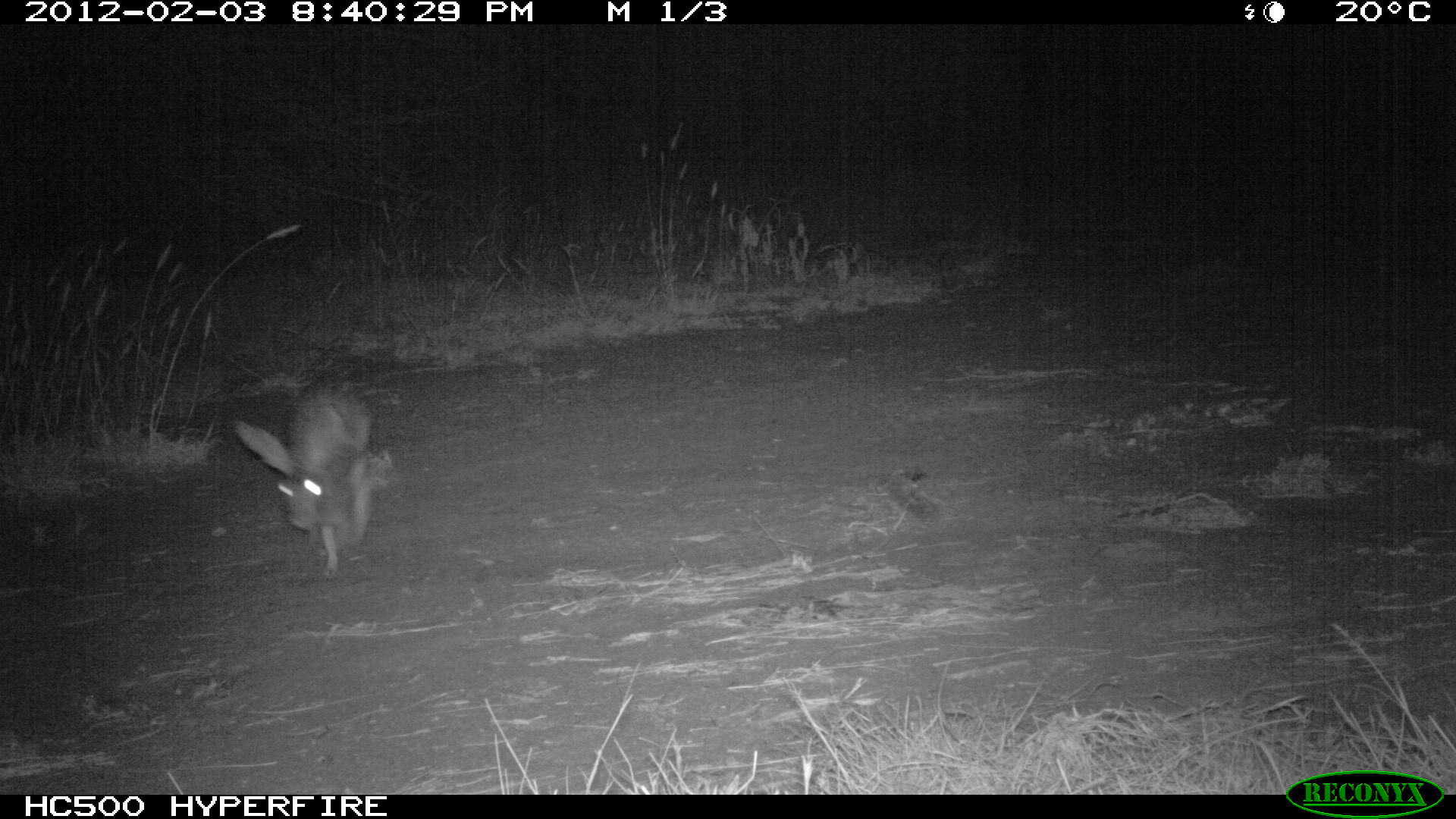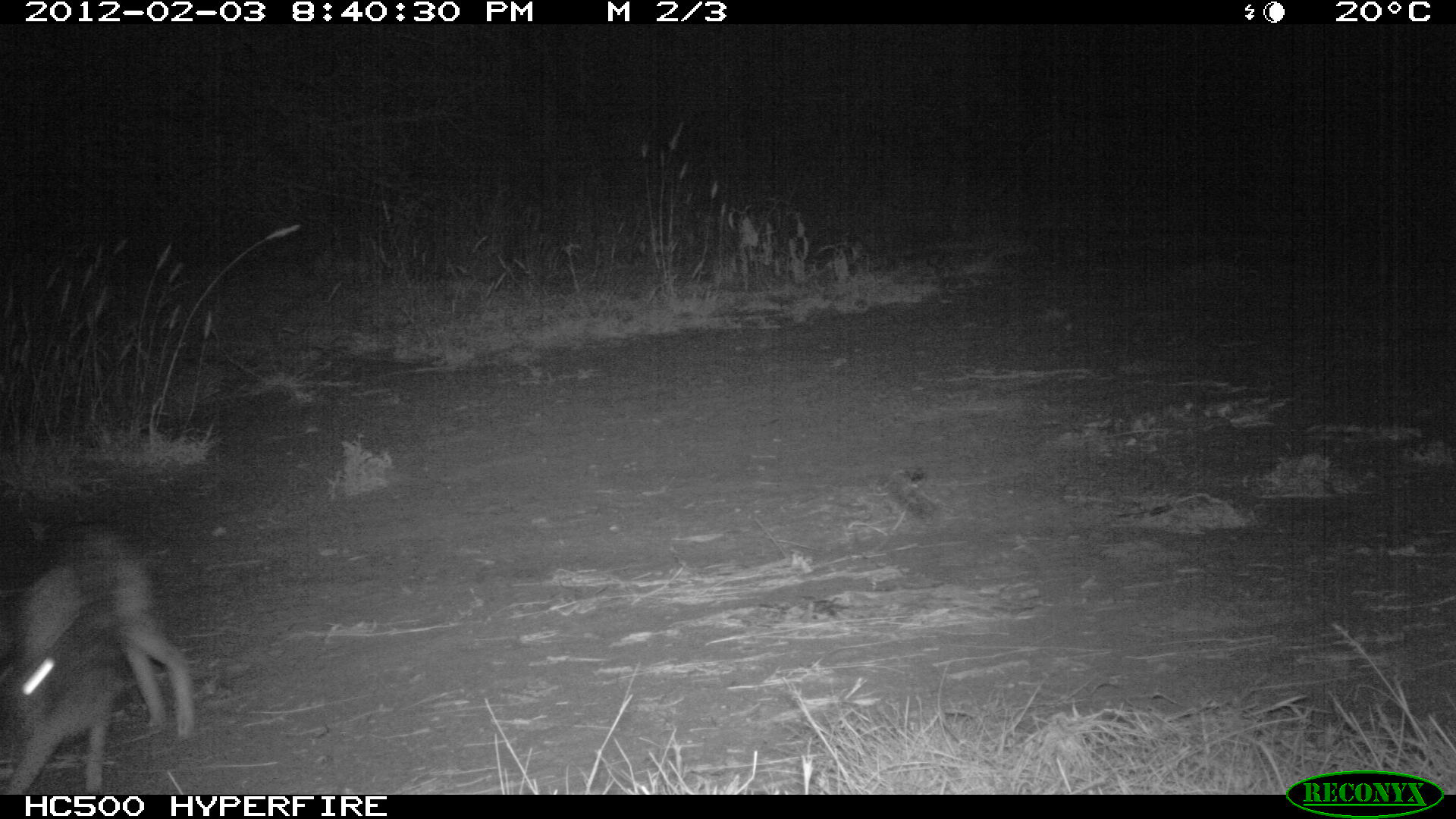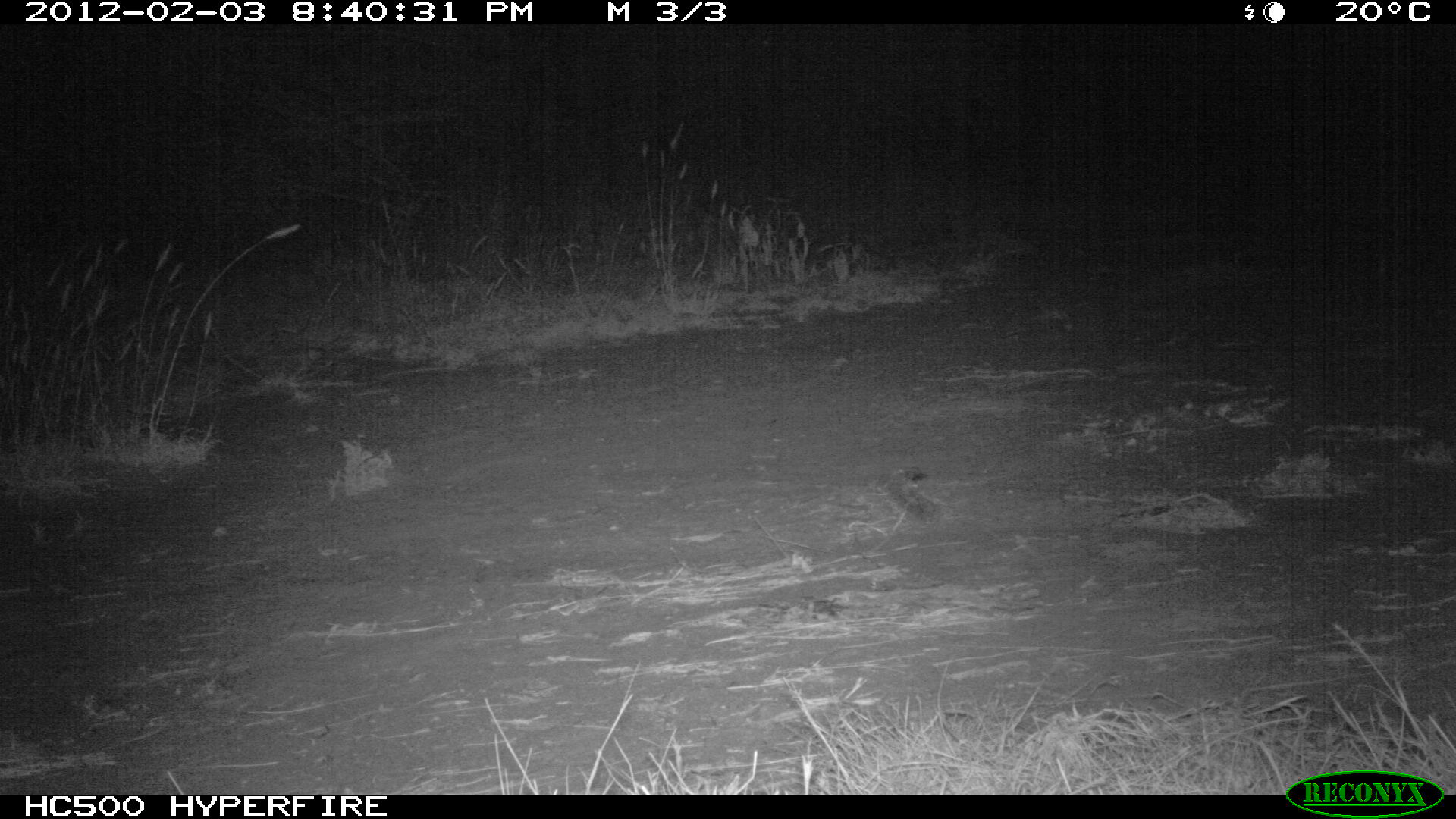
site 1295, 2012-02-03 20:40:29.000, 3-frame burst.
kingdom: Animalia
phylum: Chordata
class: Mammalia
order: Lagomorpha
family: Leporidae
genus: Lepus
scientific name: Lepus saxatilis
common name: scrub hare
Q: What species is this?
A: Lepus saxatilis (scrub hare).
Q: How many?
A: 1.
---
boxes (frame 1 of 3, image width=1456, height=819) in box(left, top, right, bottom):
lepus saxatilis: box(232, 373, 392, 578)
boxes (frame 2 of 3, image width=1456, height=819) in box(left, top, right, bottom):
lepus saxatilis: box(0, 516, 199, 795)